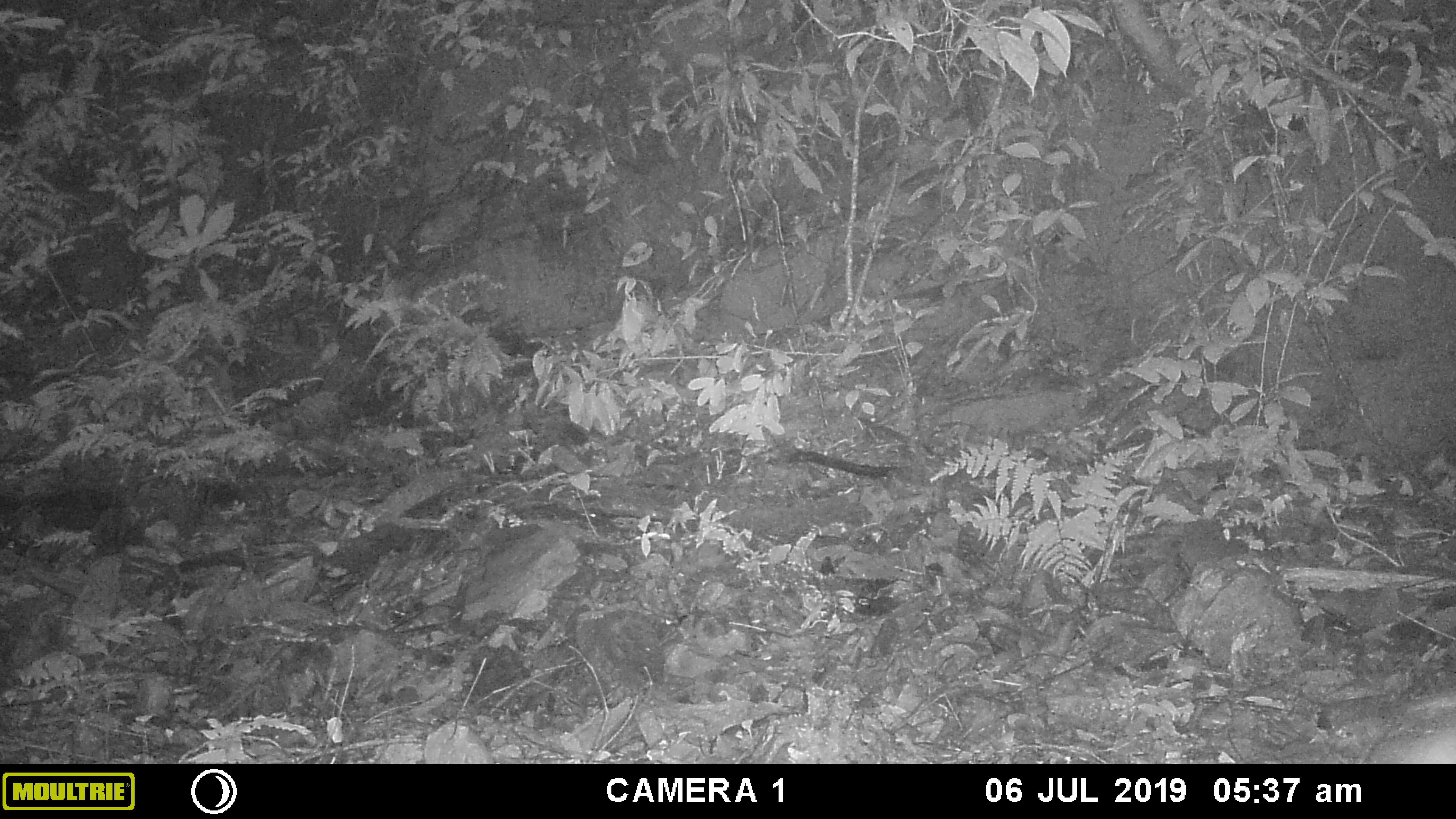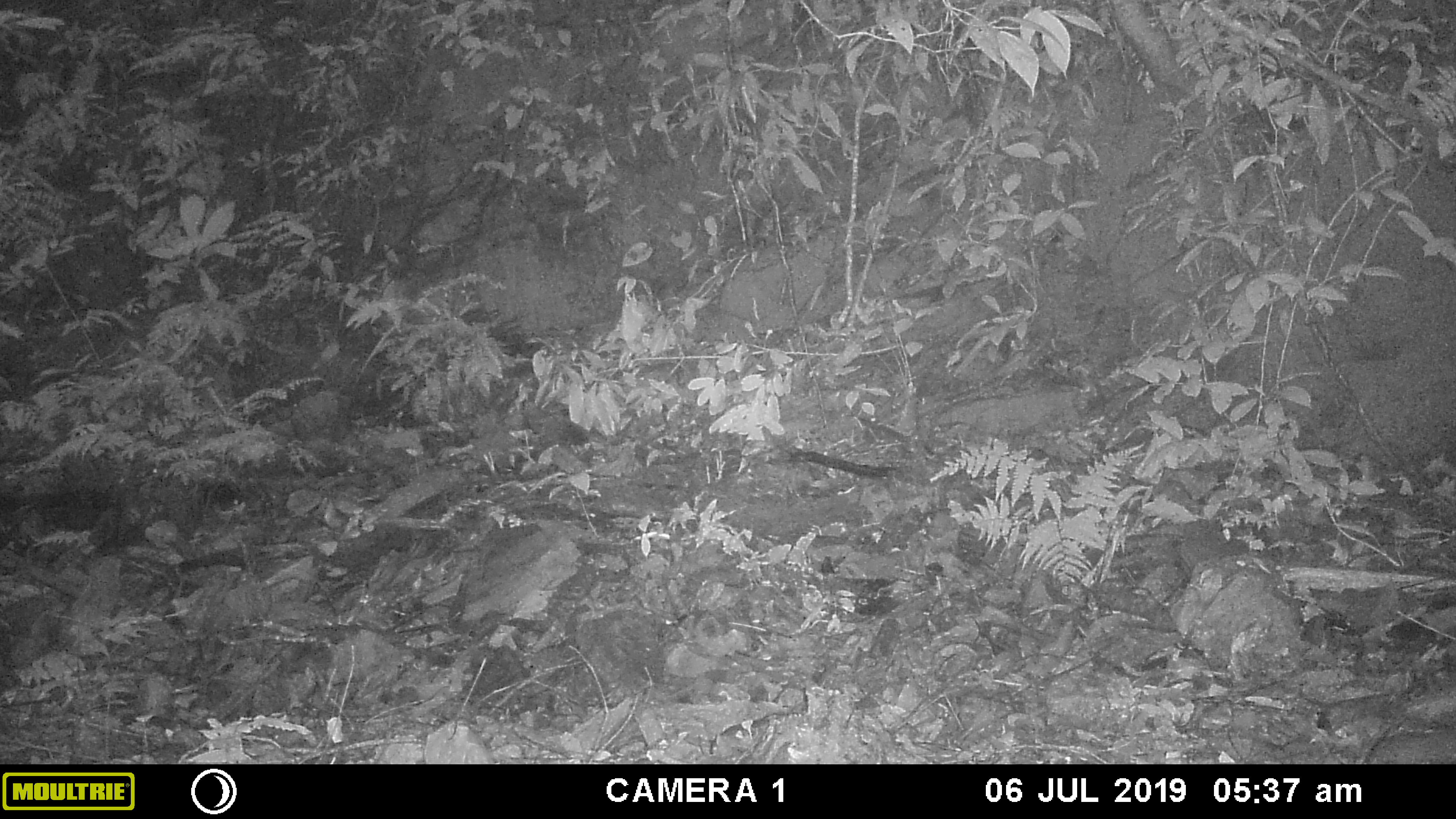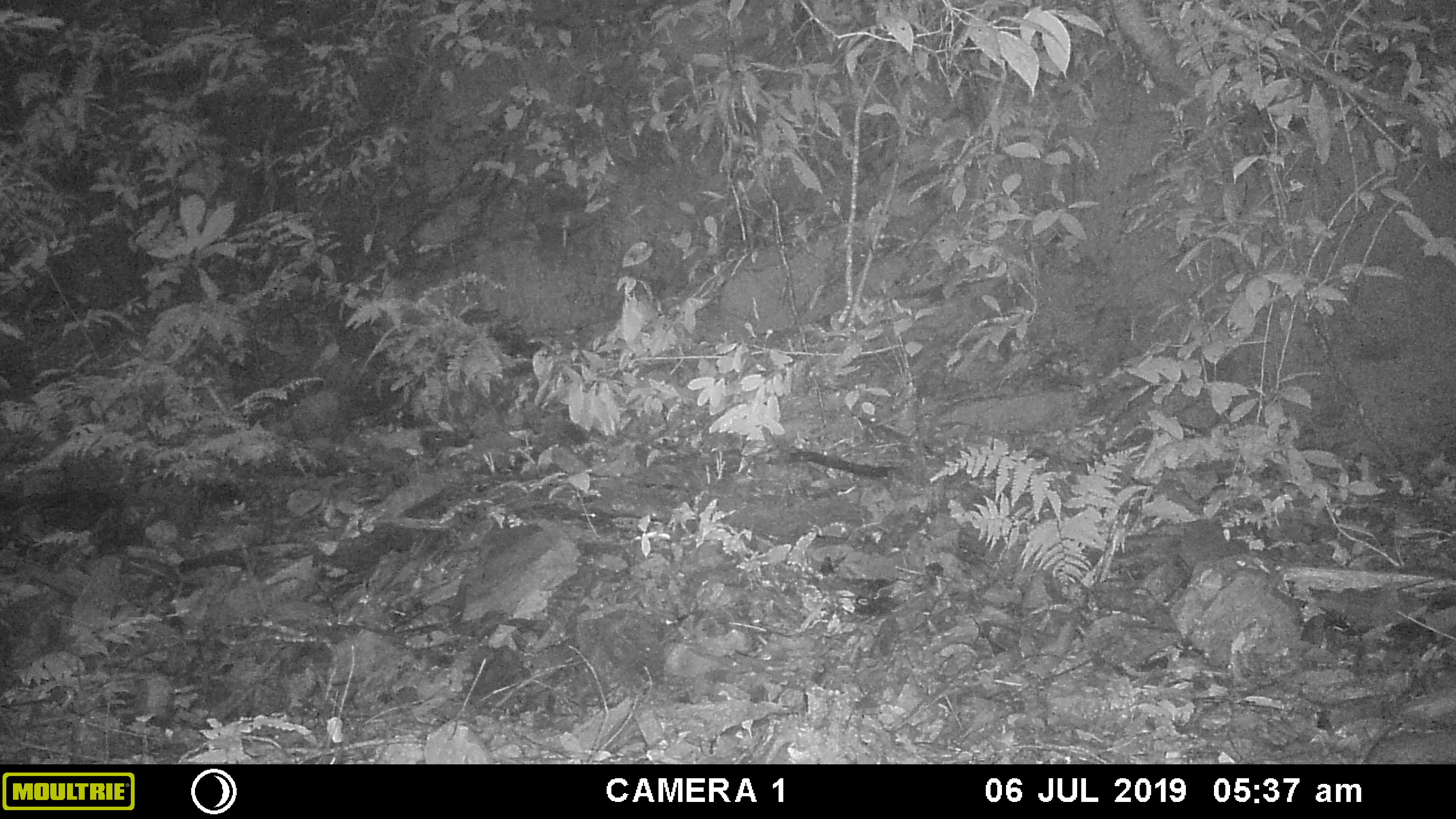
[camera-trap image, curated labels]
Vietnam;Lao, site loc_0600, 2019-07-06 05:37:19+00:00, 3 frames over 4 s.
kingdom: Animalia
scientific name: Animalia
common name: animal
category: unidentified animal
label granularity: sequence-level